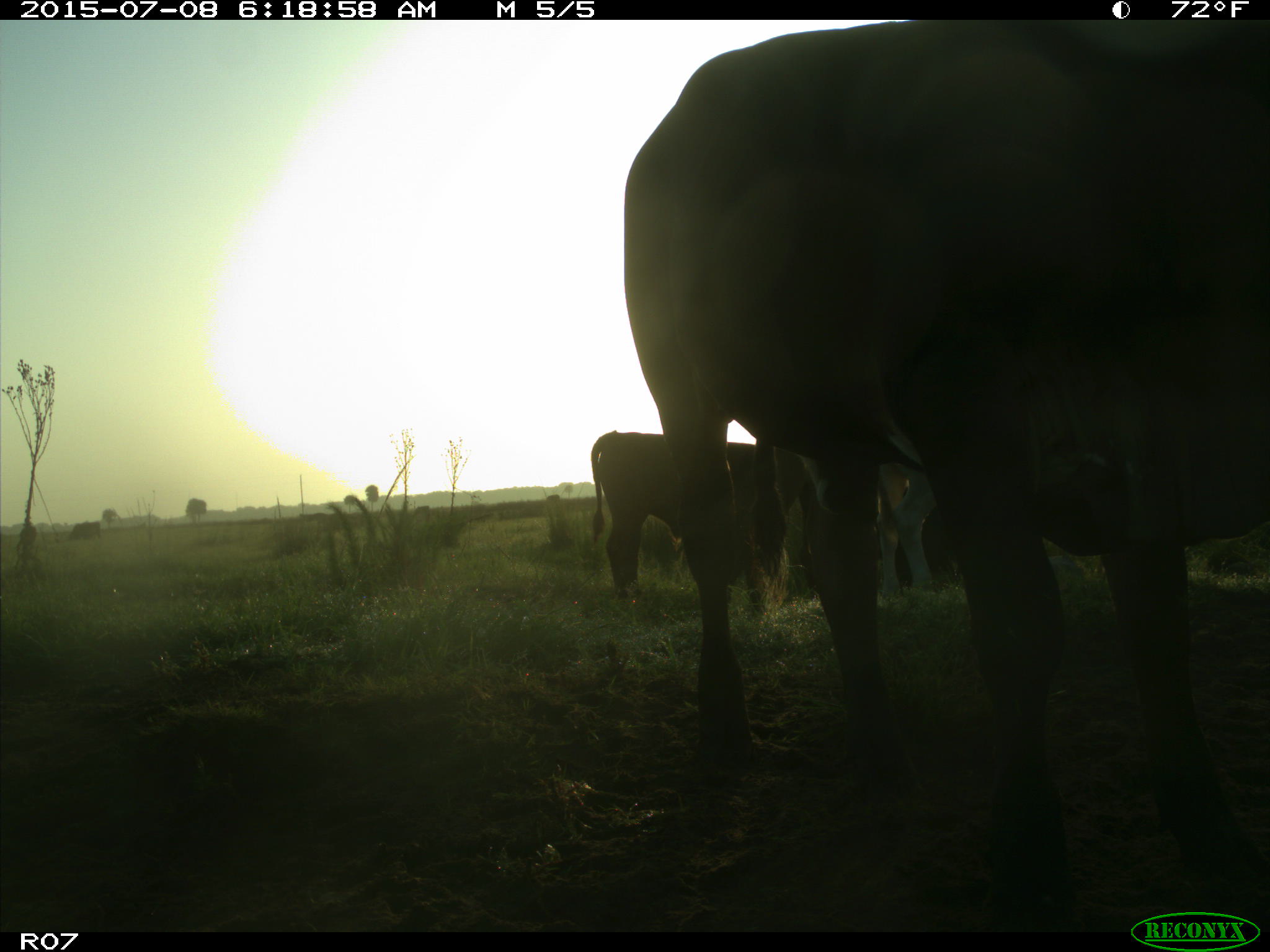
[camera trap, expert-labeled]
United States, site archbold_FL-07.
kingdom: Animalia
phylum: Chordata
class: Mammalia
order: Artiodactyla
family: Bovidae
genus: Bos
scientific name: Bos taurus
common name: domestic cow